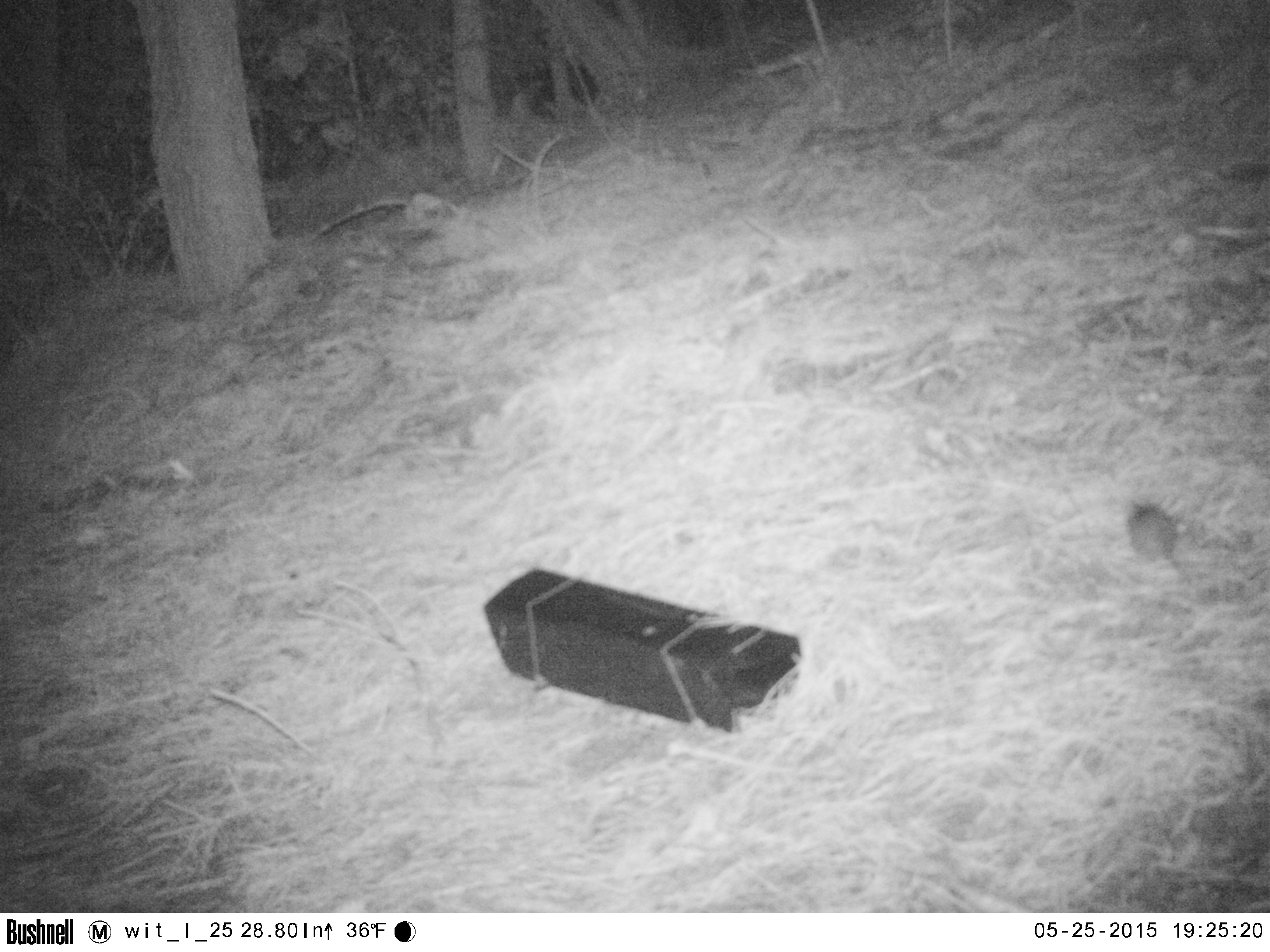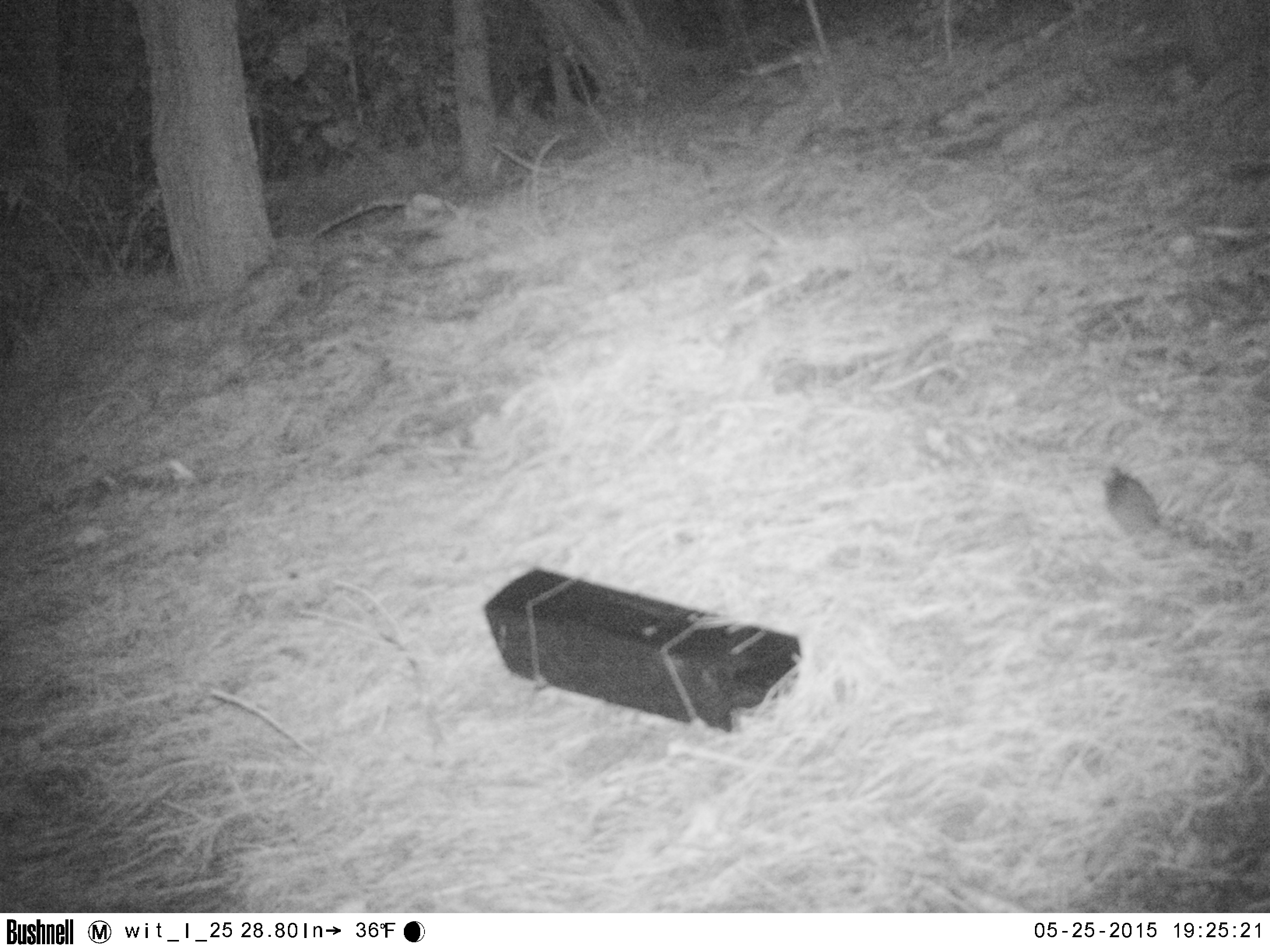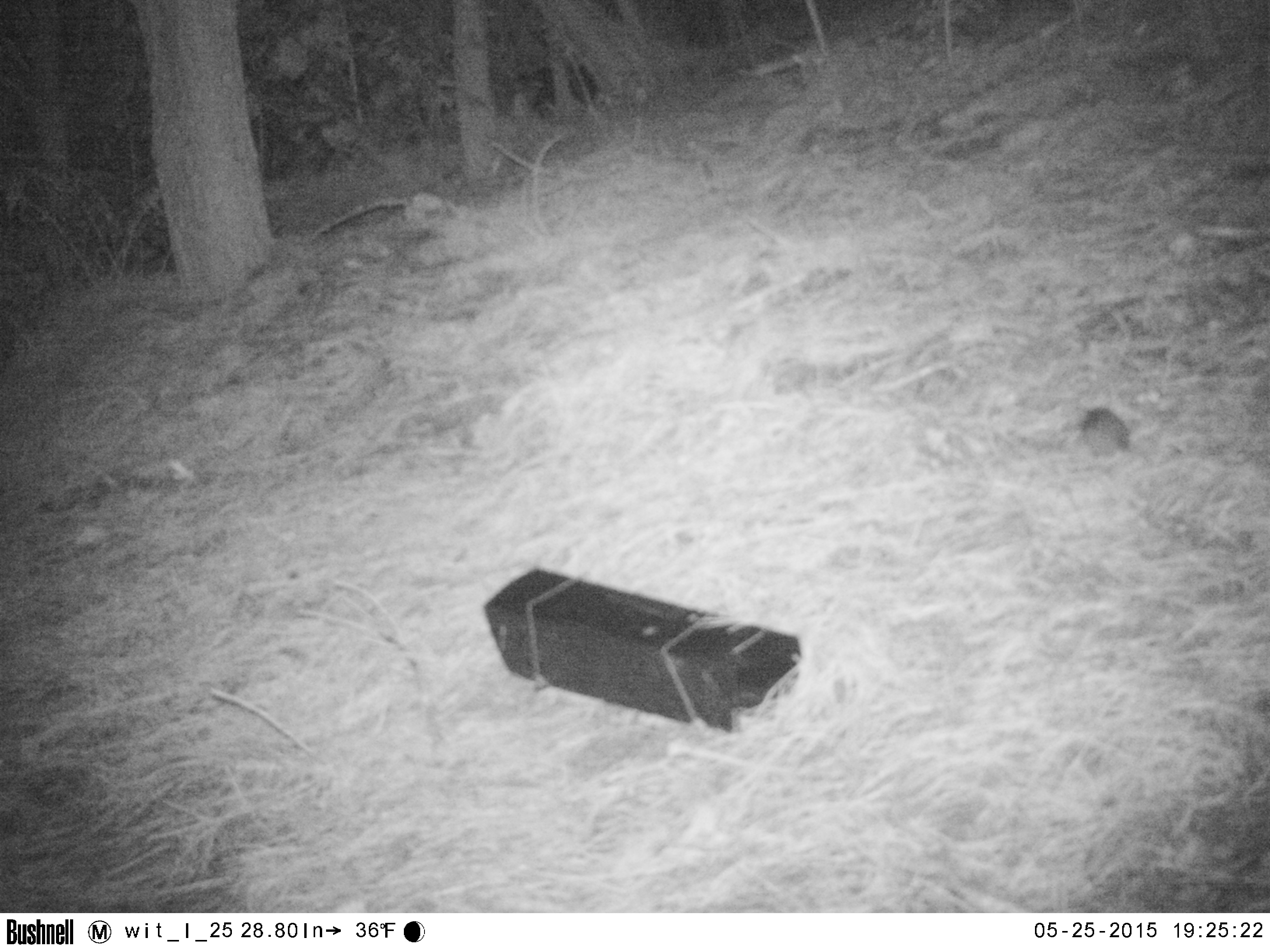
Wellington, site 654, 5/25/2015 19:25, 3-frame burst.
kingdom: Animalia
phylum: Chordata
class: Mammalia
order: Rodentia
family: Muridae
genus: Rattus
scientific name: Rattus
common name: rat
Rat (Rattus).